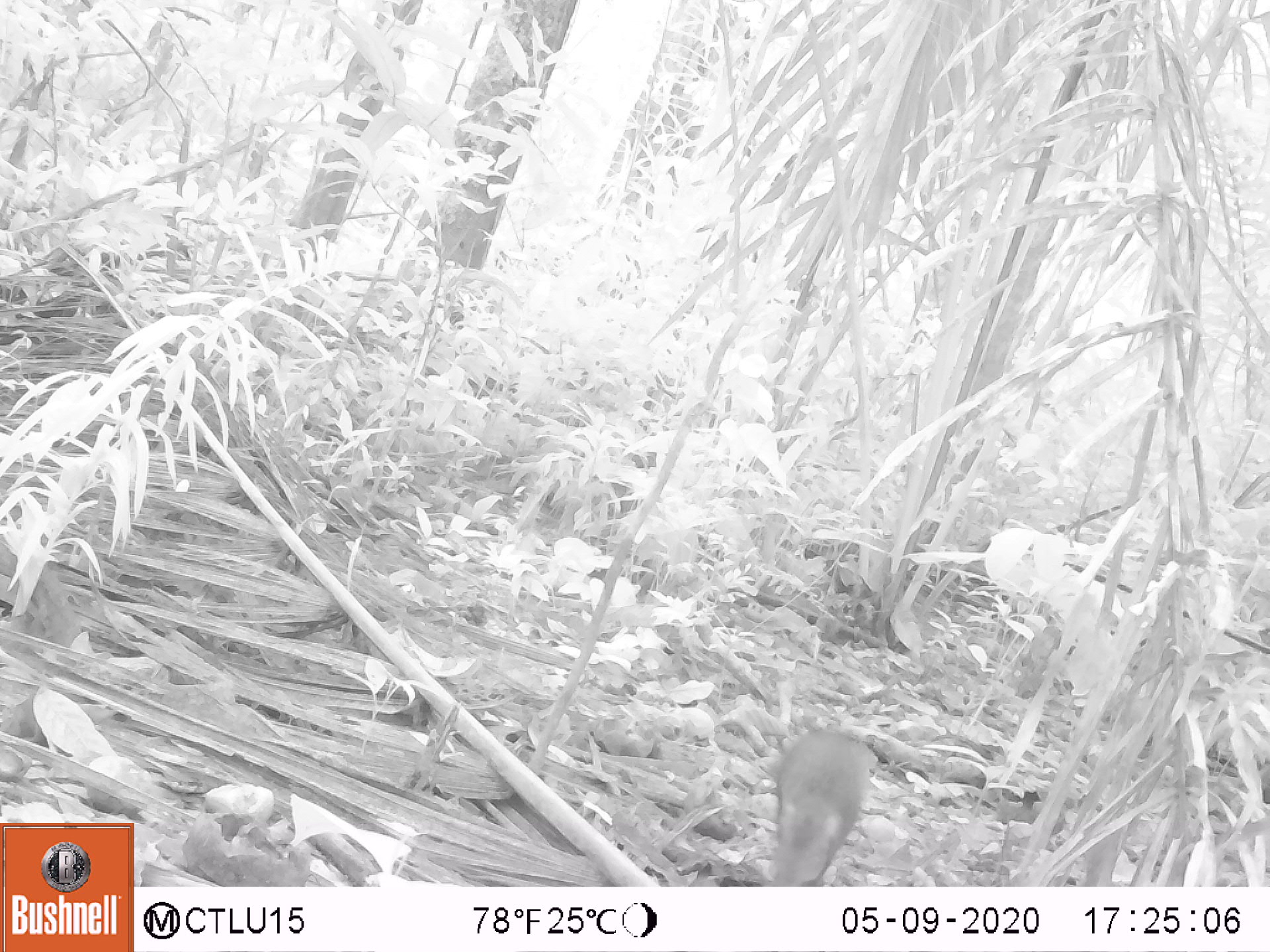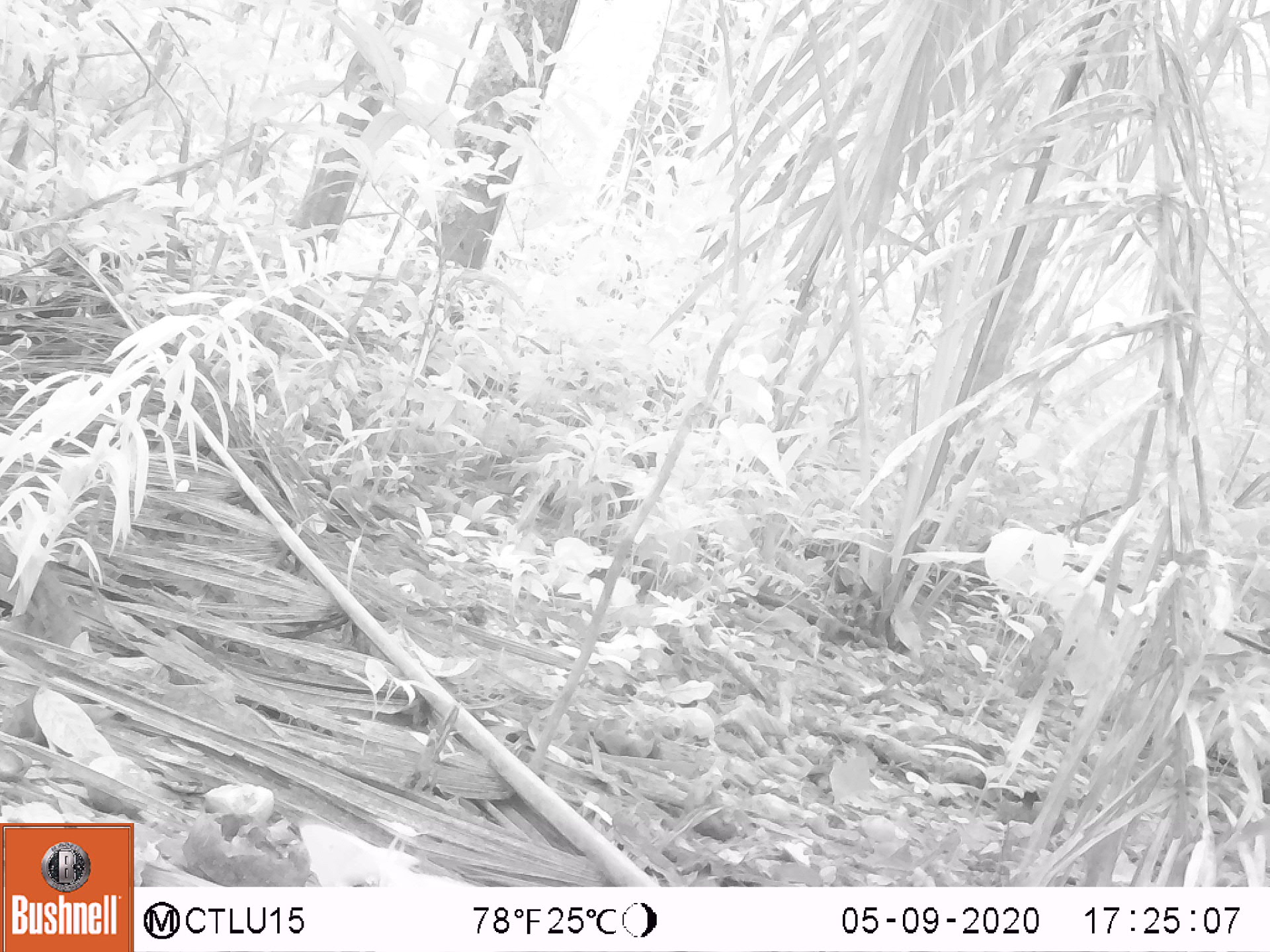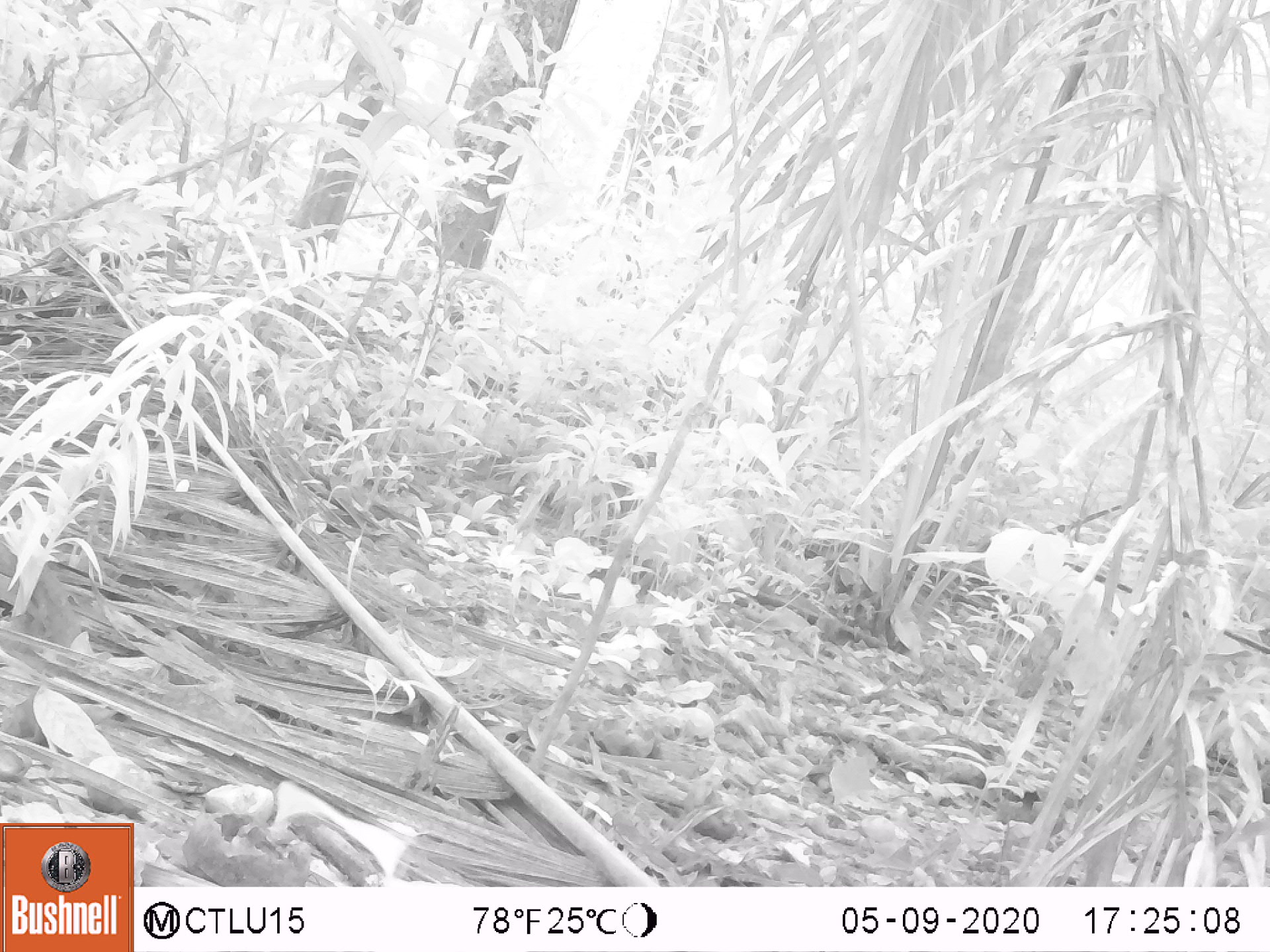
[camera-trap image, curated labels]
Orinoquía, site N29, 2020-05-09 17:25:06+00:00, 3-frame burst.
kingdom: Animalia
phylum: Chordata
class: Mammalia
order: Rodentia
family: Dasyproctidae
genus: Dasyprocta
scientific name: Dasyprocta fuliginosa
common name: black agouti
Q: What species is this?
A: Black agouti (Dasyprocta fuliginosa).